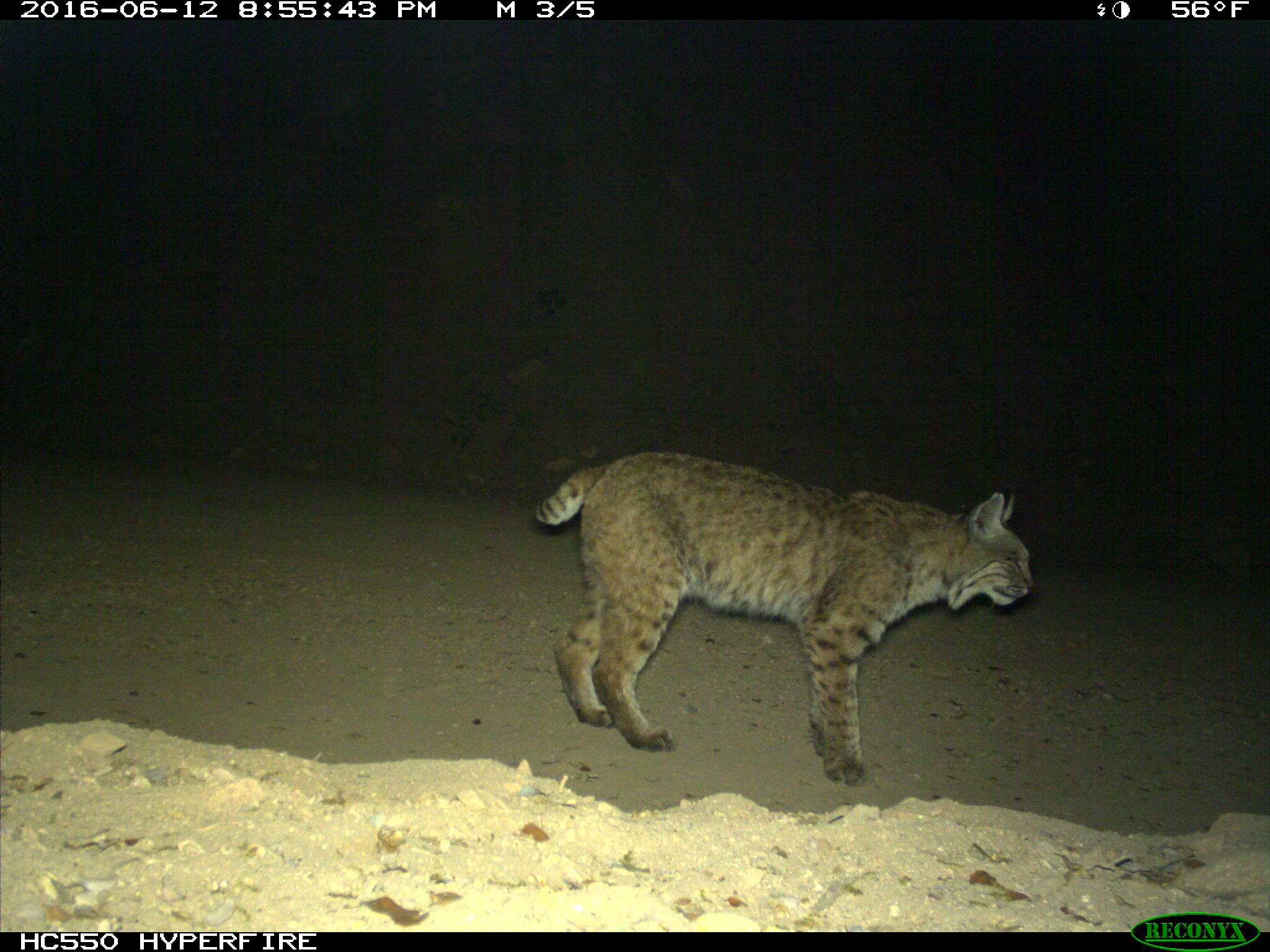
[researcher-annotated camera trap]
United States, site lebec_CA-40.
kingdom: Animalia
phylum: Chordata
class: Mammalia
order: Carnivora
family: Felidae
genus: Lynx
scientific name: Lynx rufus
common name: bobcat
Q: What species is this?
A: Lynx rufus (bobcat).